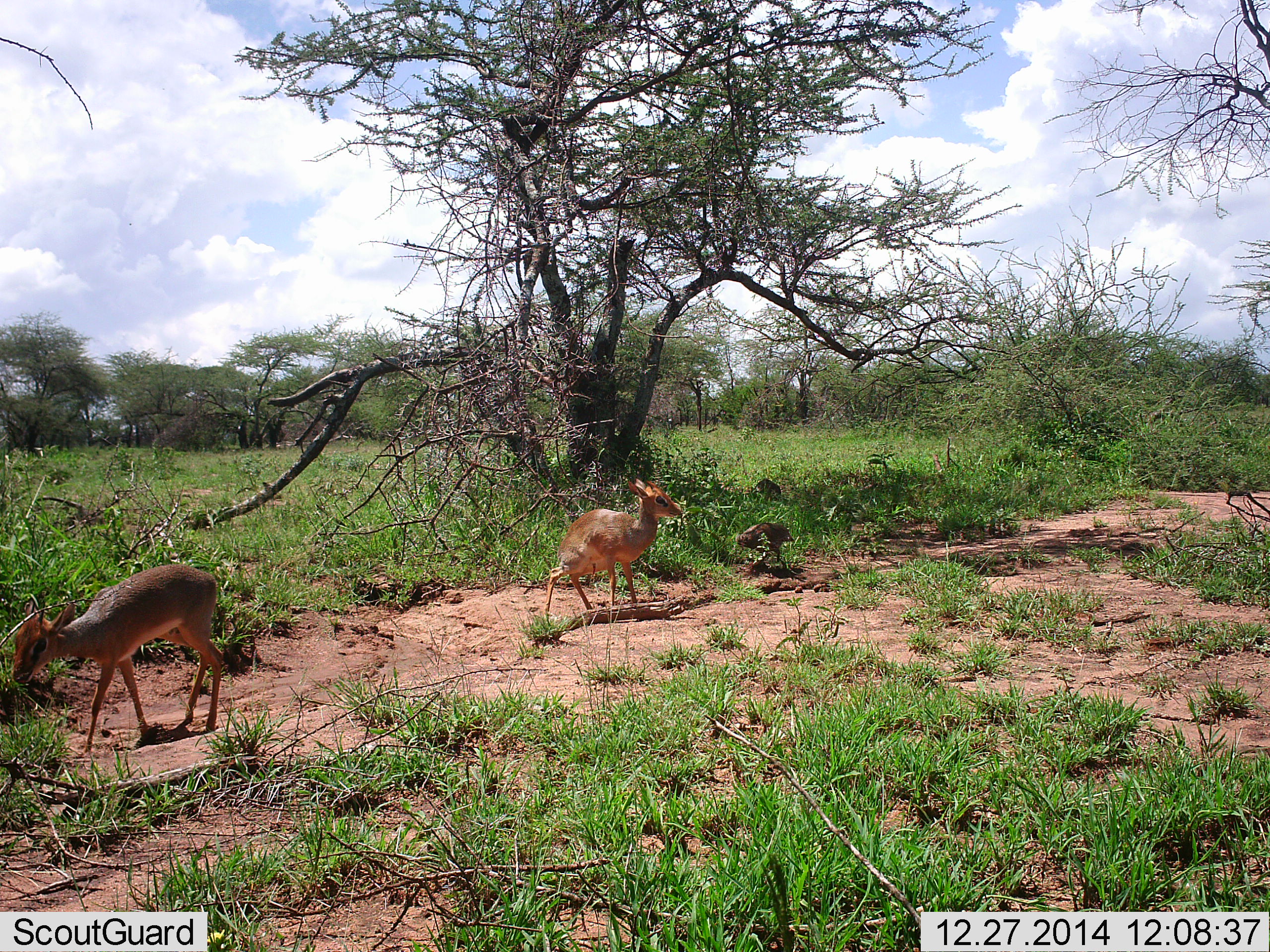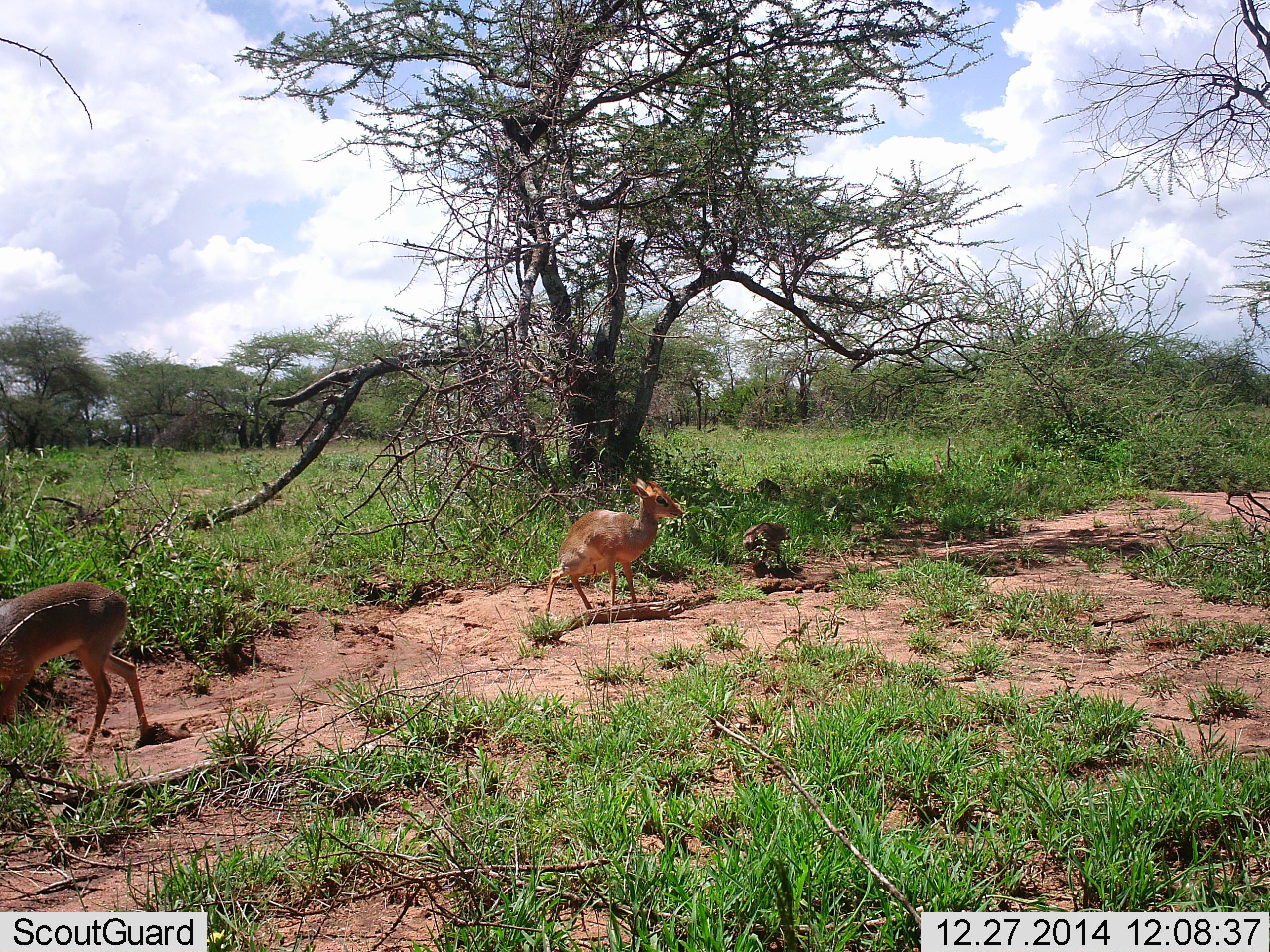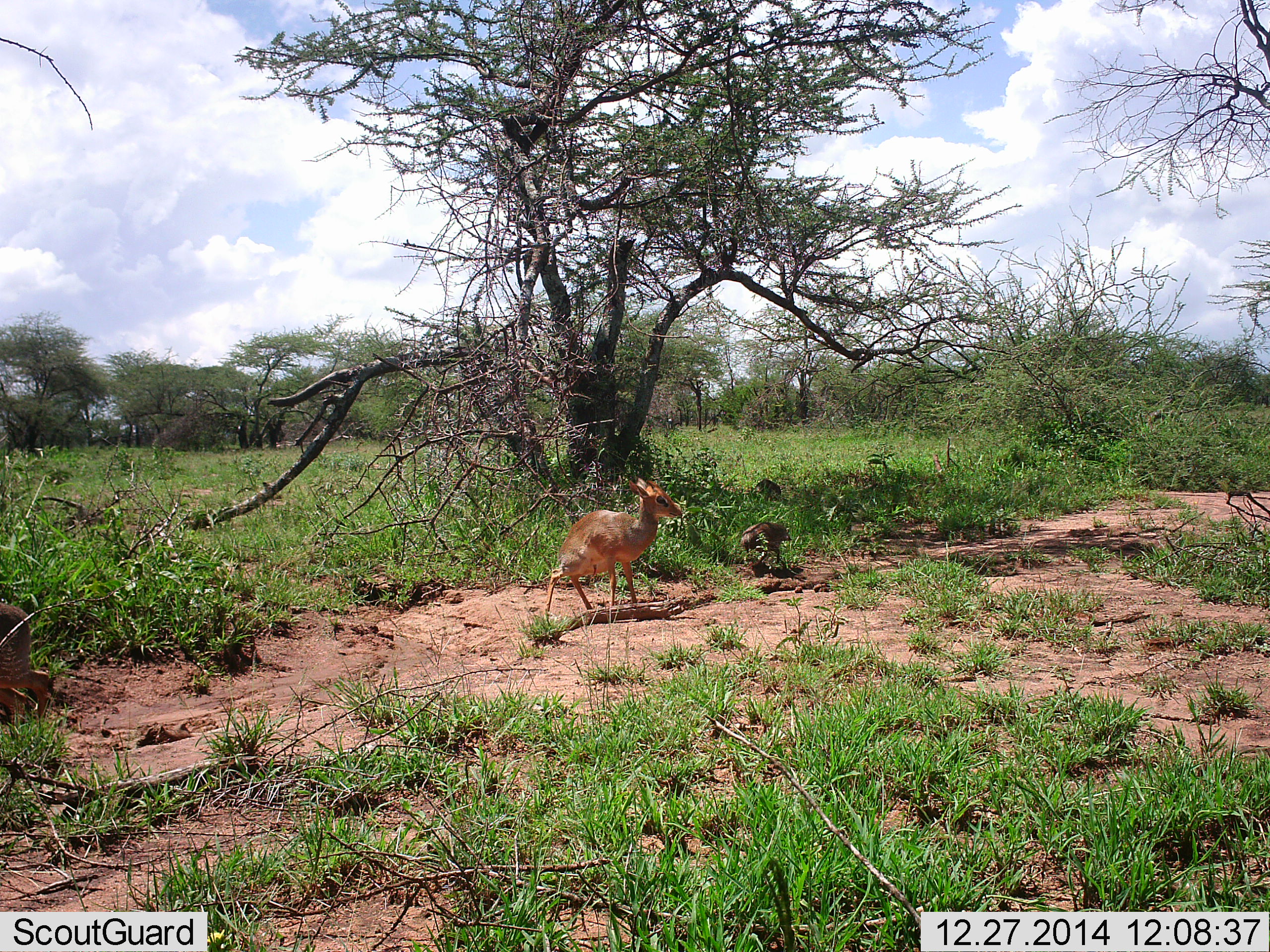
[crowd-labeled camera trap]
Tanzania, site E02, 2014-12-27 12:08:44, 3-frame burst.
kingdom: Animalia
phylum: Chordata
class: Mammalia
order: Artiodactyla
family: Bovidae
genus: Madoqua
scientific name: Madoqua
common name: dikdik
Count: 2.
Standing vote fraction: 86%.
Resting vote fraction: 0%.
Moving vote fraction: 57%.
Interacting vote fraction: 0%.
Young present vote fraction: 7%.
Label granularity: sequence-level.